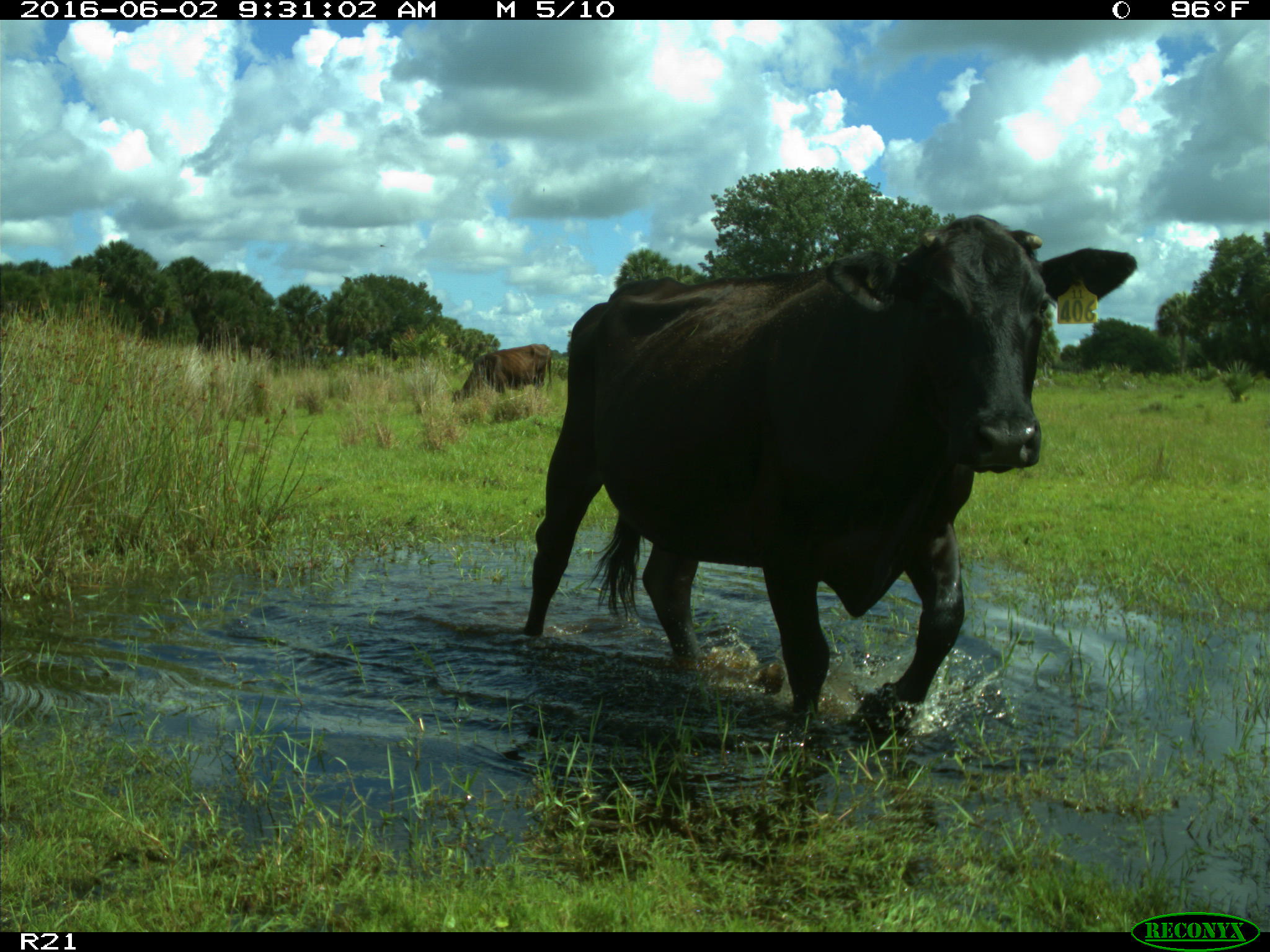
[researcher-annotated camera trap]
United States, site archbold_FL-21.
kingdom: Animalia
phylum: Chordata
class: Mammalia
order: Artiodactyla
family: Bovidae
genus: Bos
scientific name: Bos taurus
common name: domestic cow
Bos taurus (domestic cow).